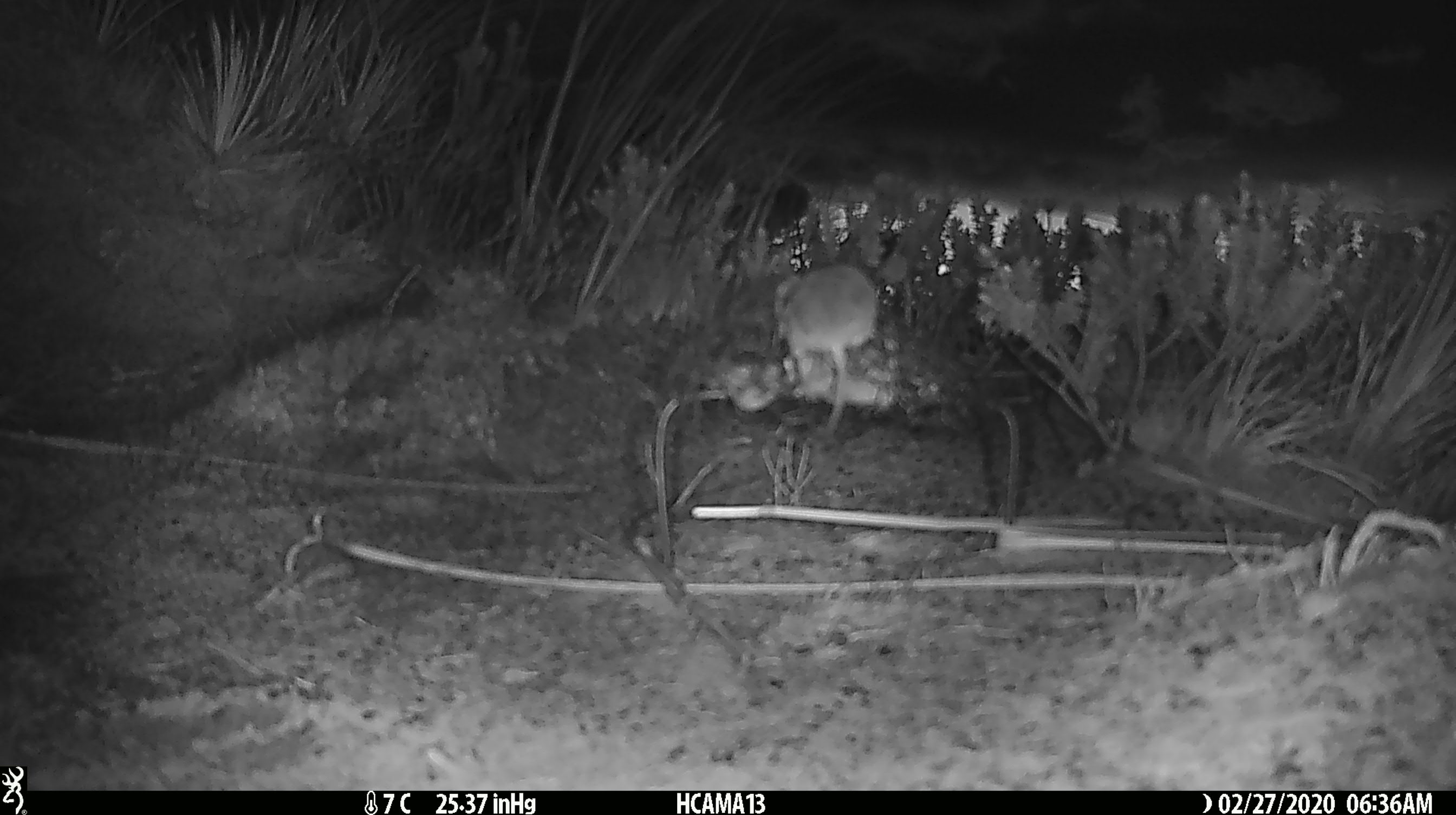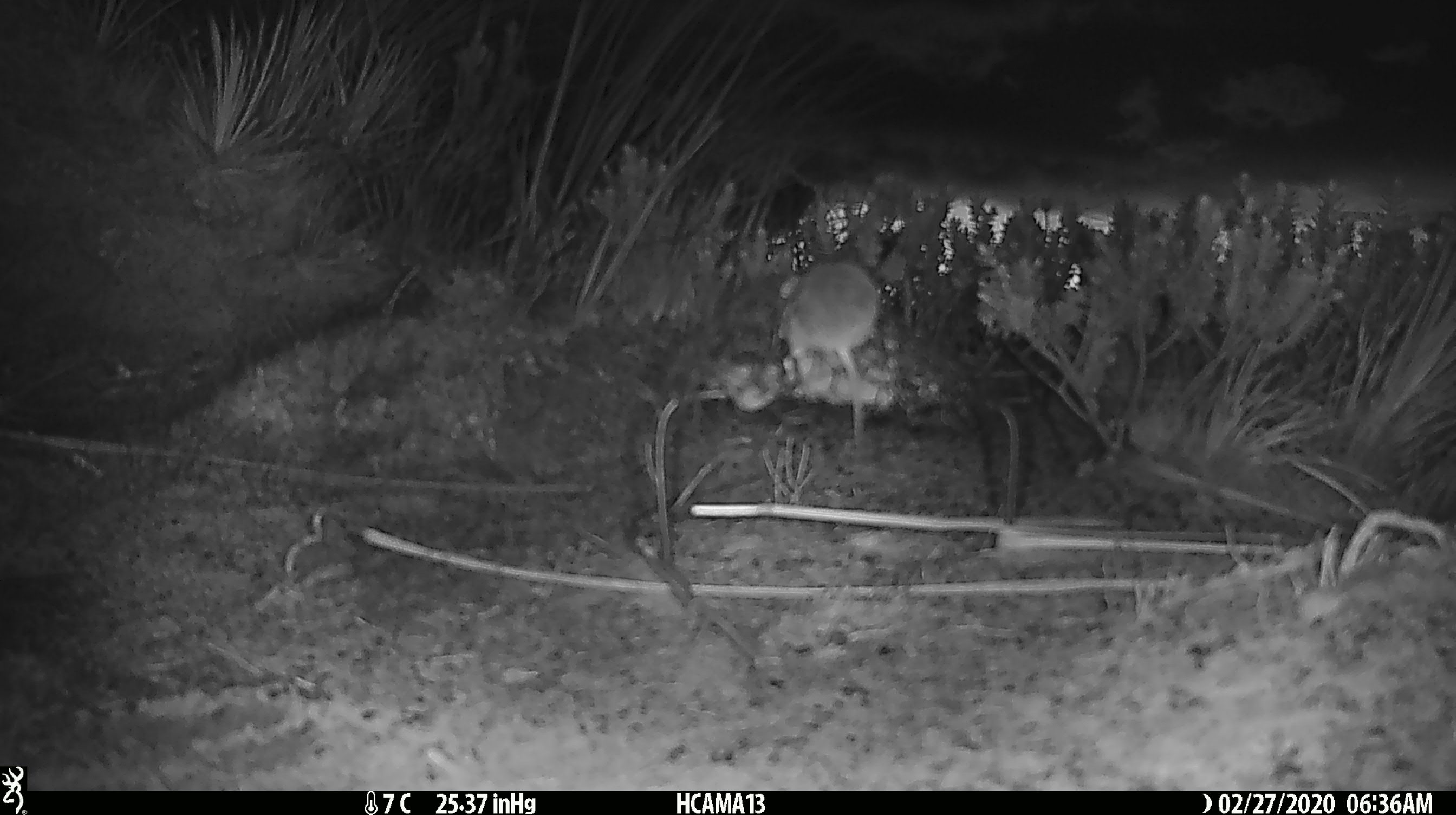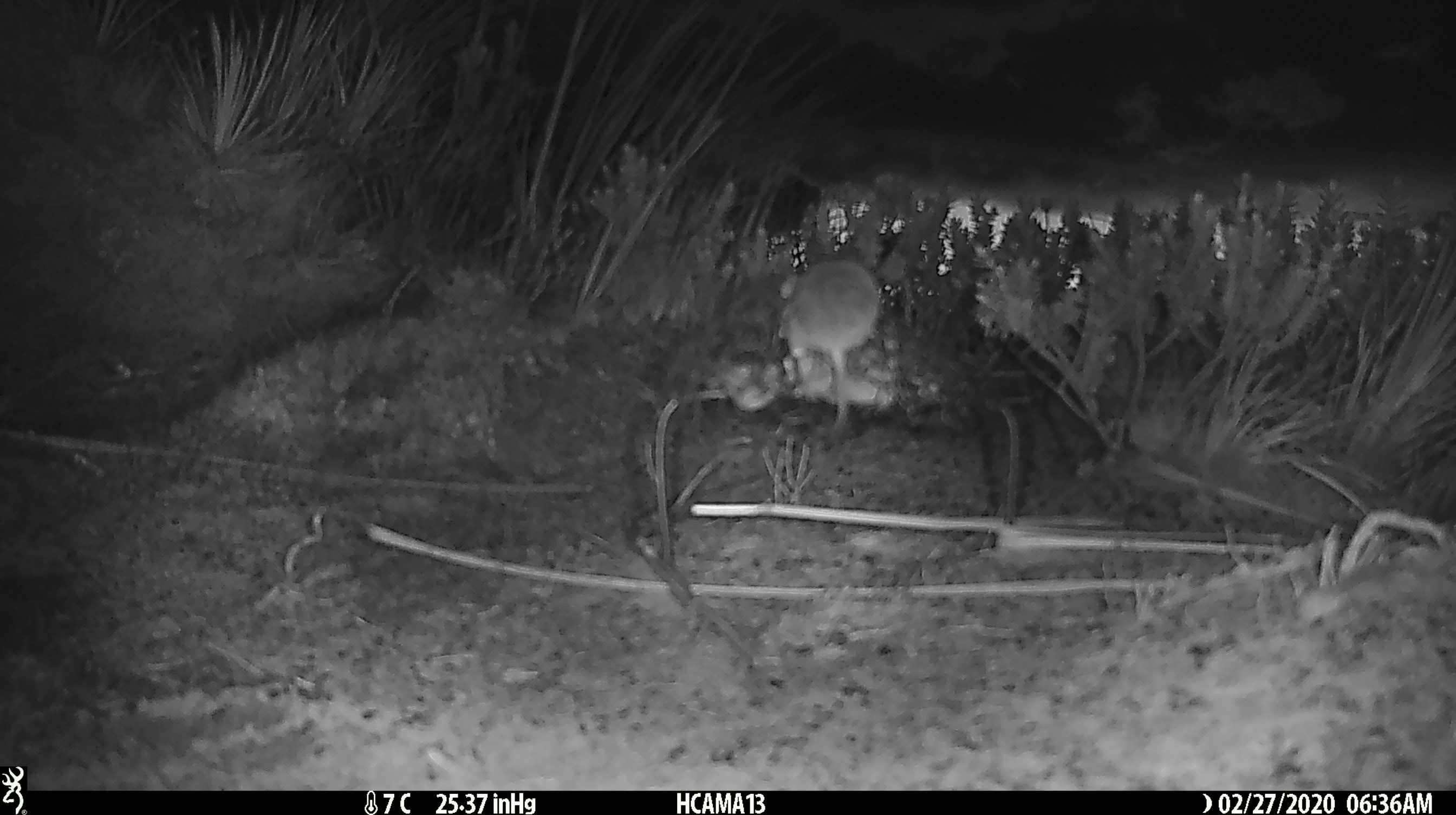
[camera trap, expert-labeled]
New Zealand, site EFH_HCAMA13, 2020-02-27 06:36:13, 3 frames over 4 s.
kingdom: Animalia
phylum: Chordata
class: Mammalia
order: Rodentia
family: Muridae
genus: Mus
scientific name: Mus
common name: mouse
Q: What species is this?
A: Mouse (Mus).